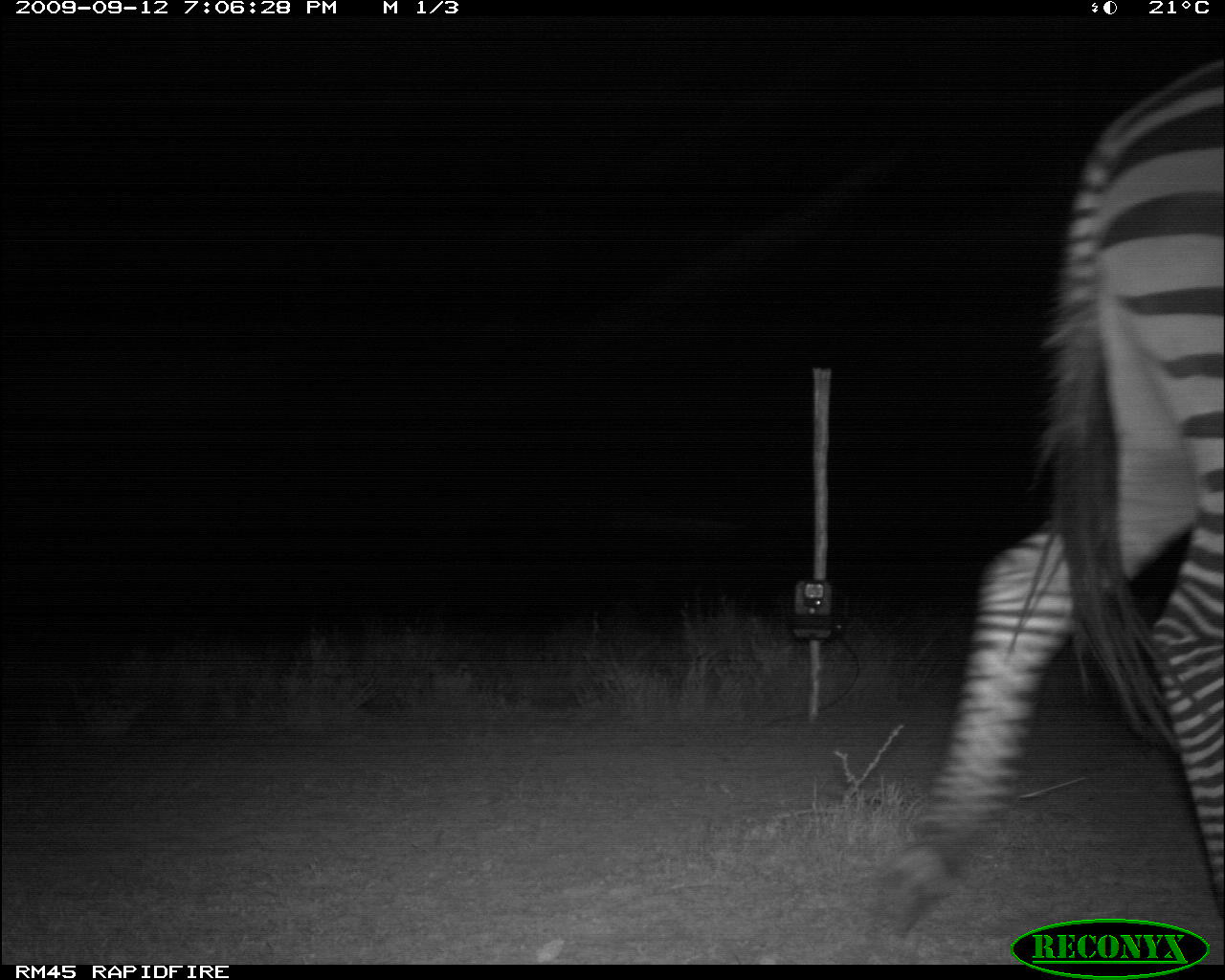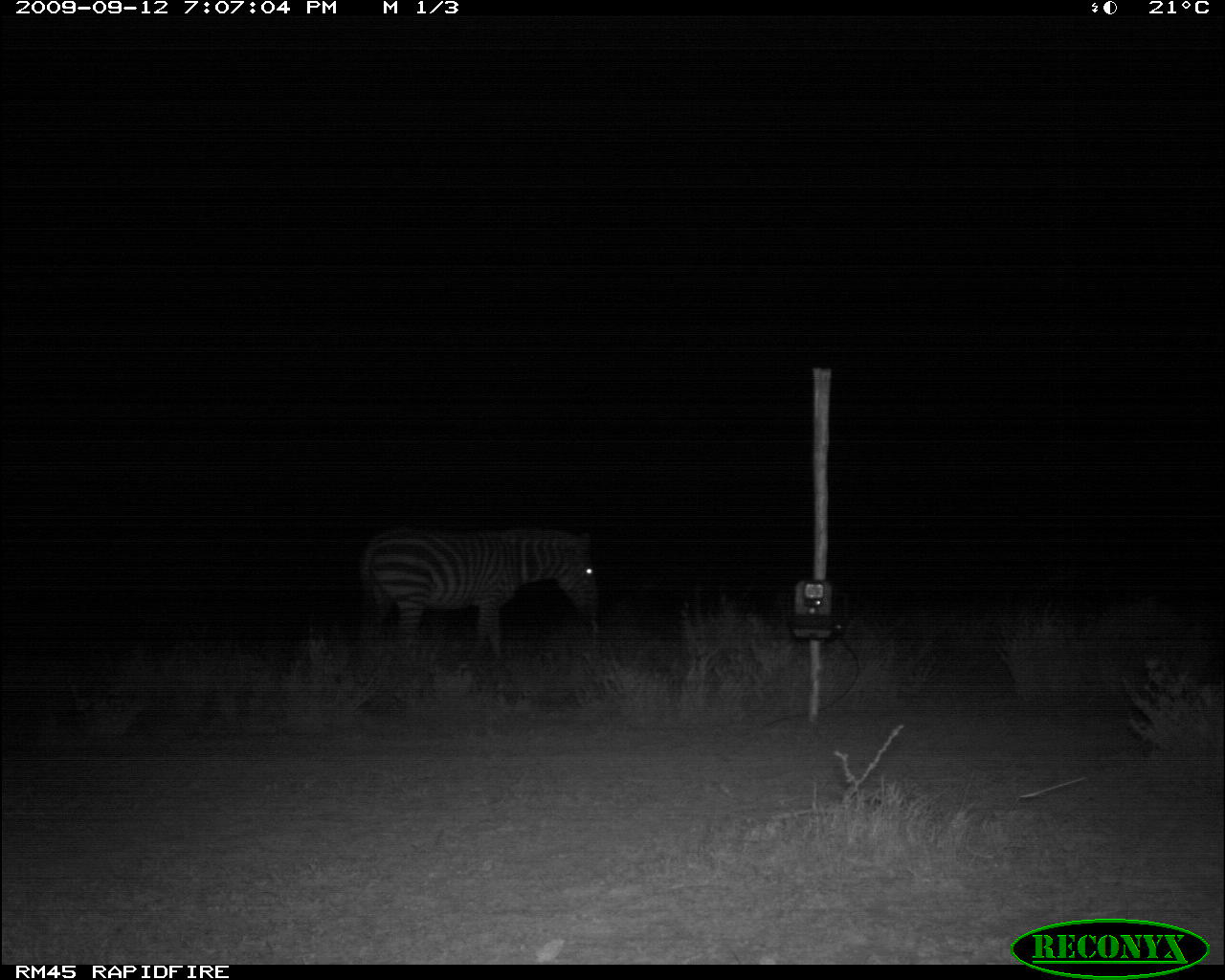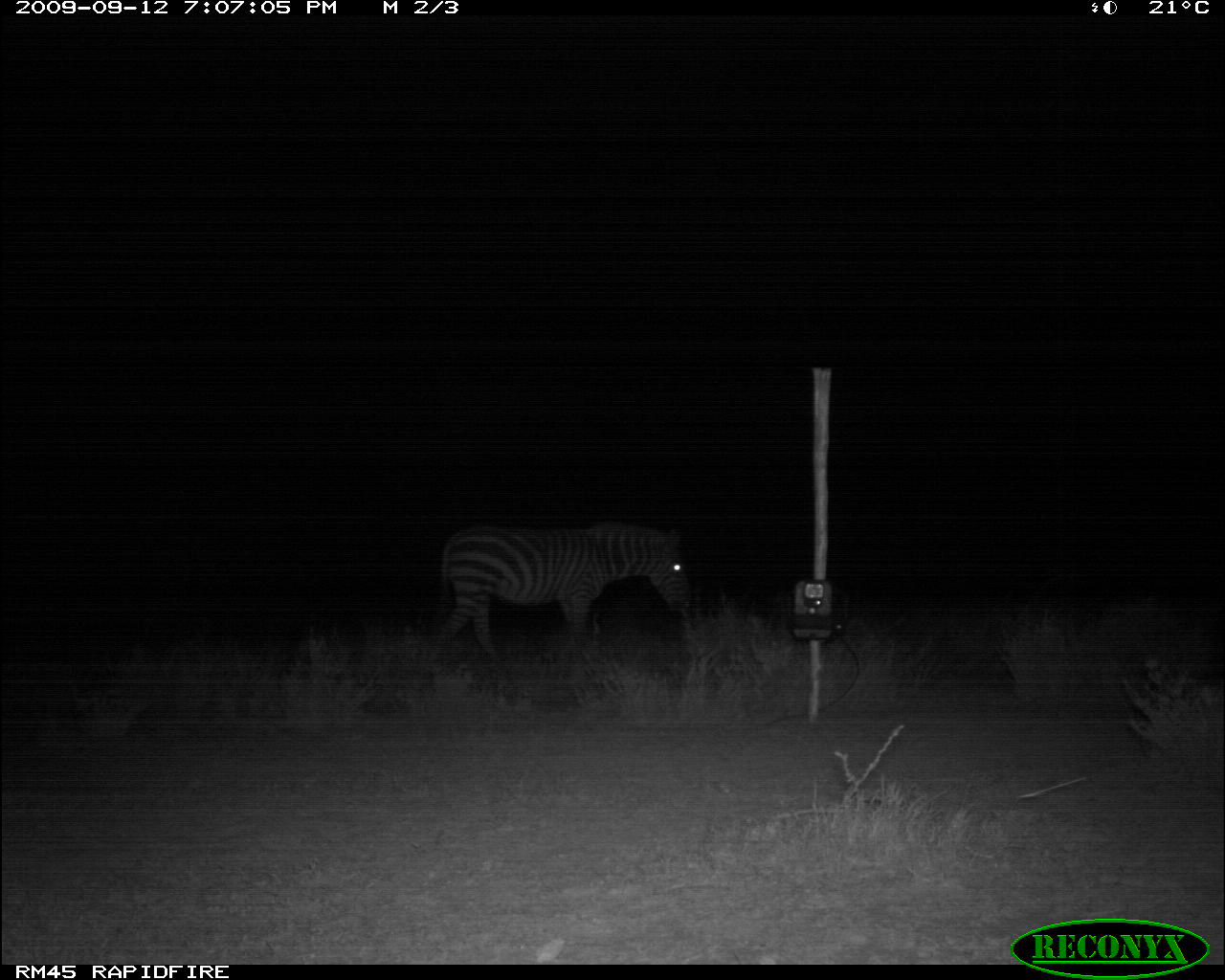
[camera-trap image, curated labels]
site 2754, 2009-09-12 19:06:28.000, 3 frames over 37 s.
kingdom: Animalia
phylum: Chordata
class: Mammalia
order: Perissodactyla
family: Equidae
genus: Equus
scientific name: Equus quagga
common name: plains zebra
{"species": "Equus quagga (plains zebra)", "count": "1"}